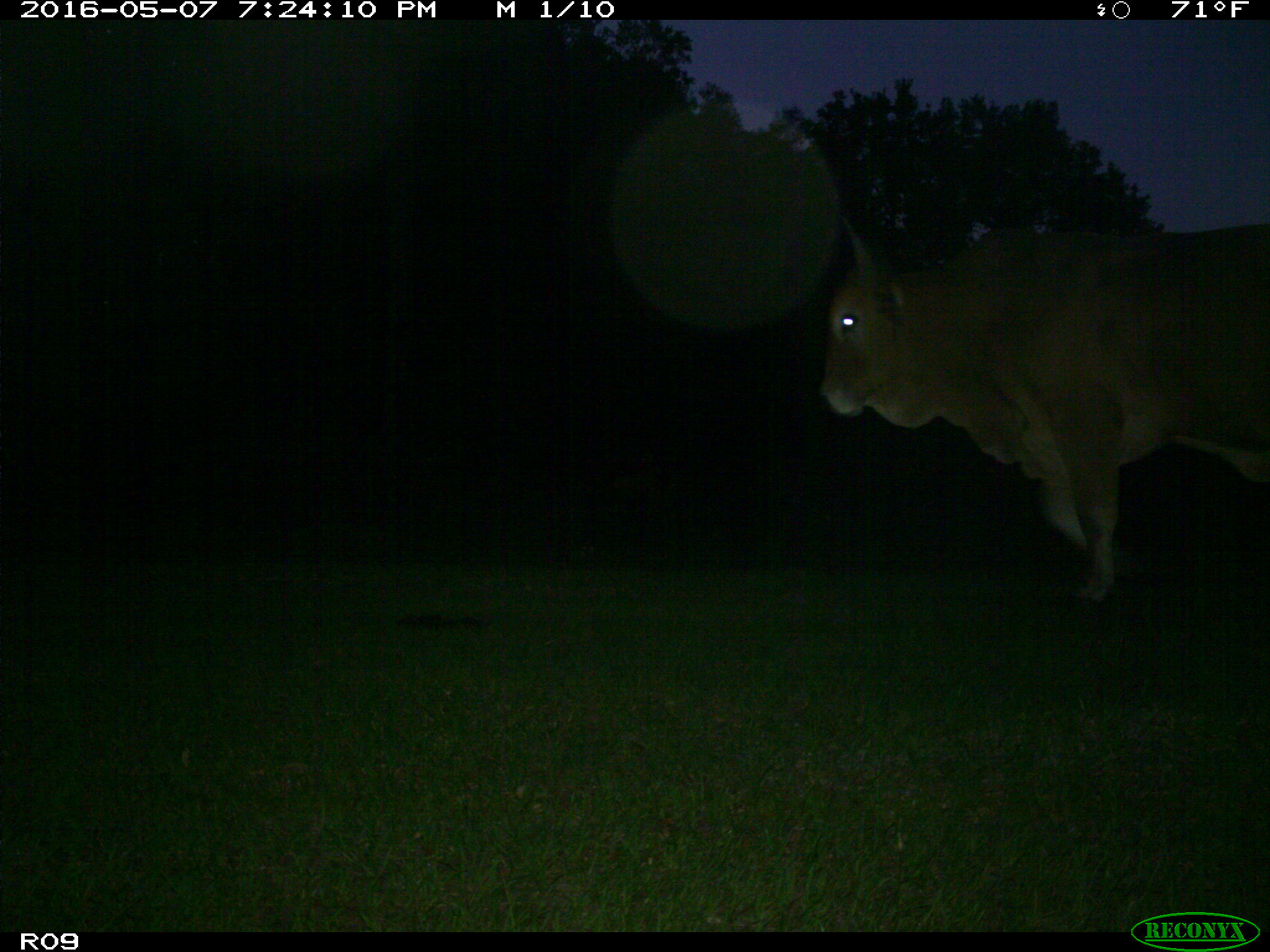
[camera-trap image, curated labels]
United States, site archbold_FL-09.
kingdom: Animalia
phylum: Chordata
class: Mammalia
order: Artiodactyla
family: Bovidae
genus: Bos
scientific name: Bos taurus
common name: domestic cow